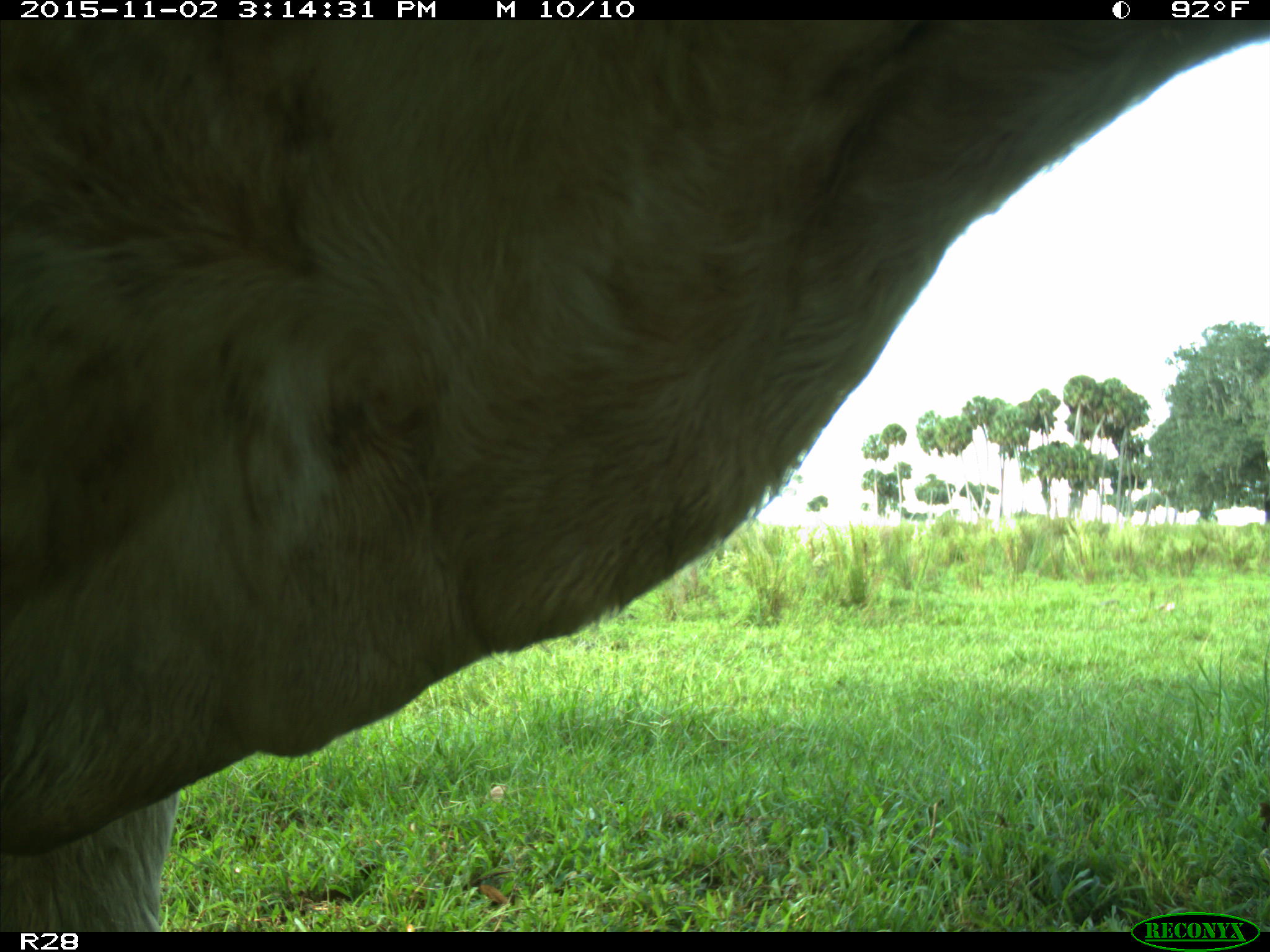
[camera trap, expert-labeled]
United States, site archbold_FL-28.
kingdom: Animalia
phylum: Chordata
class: Mammalia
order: Artiodactyla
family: Bovidae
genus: Bos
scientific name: Bos taurus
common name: domestic cow